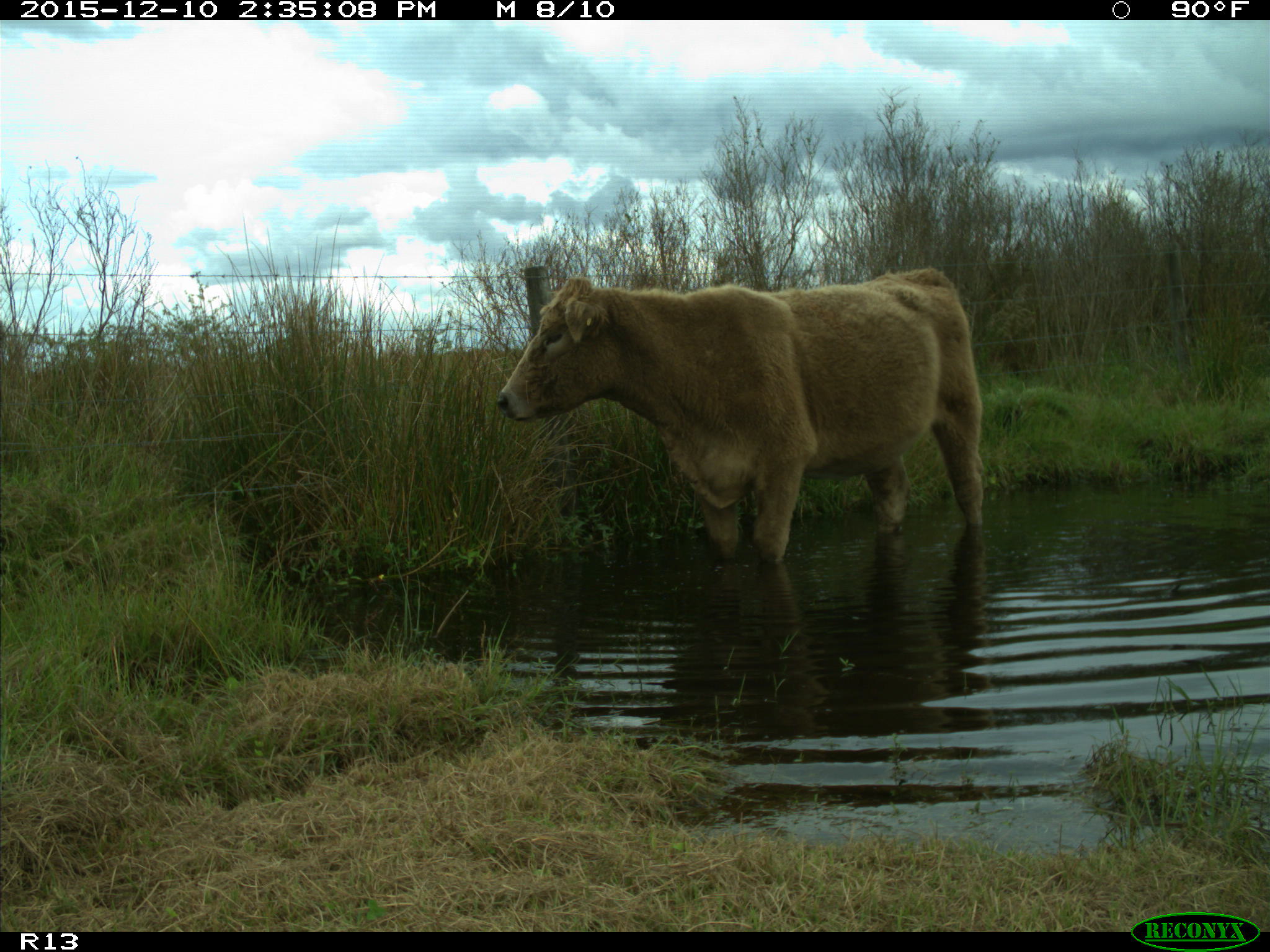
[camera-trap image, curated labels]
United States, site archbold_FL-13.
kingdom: Animalia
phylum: Chordata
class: Mammalia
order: Artiodactyla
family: Bovidae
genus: Bos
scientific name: Bos taurus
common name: domestic cow